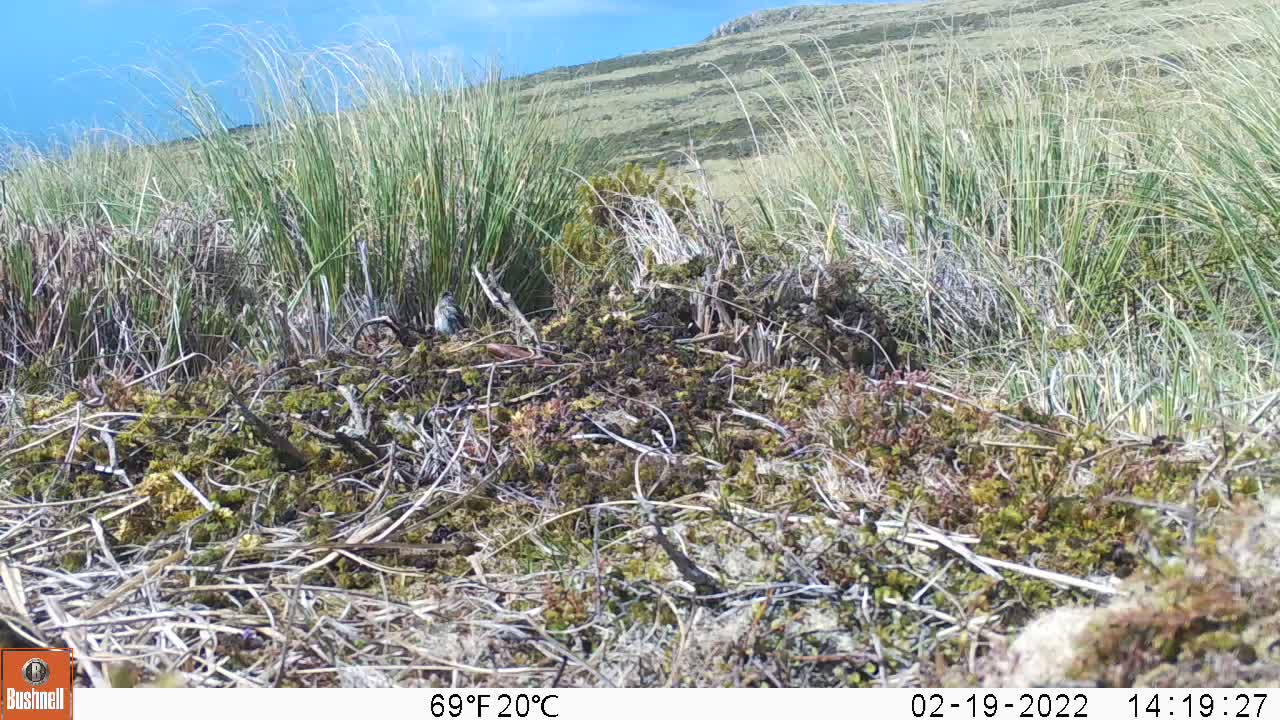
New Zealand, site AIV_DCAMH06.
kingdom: Animalia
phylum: Chordata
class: Aves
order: Passeriformes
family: Motacillidae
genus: Anthus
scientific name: Anthus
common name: pipit